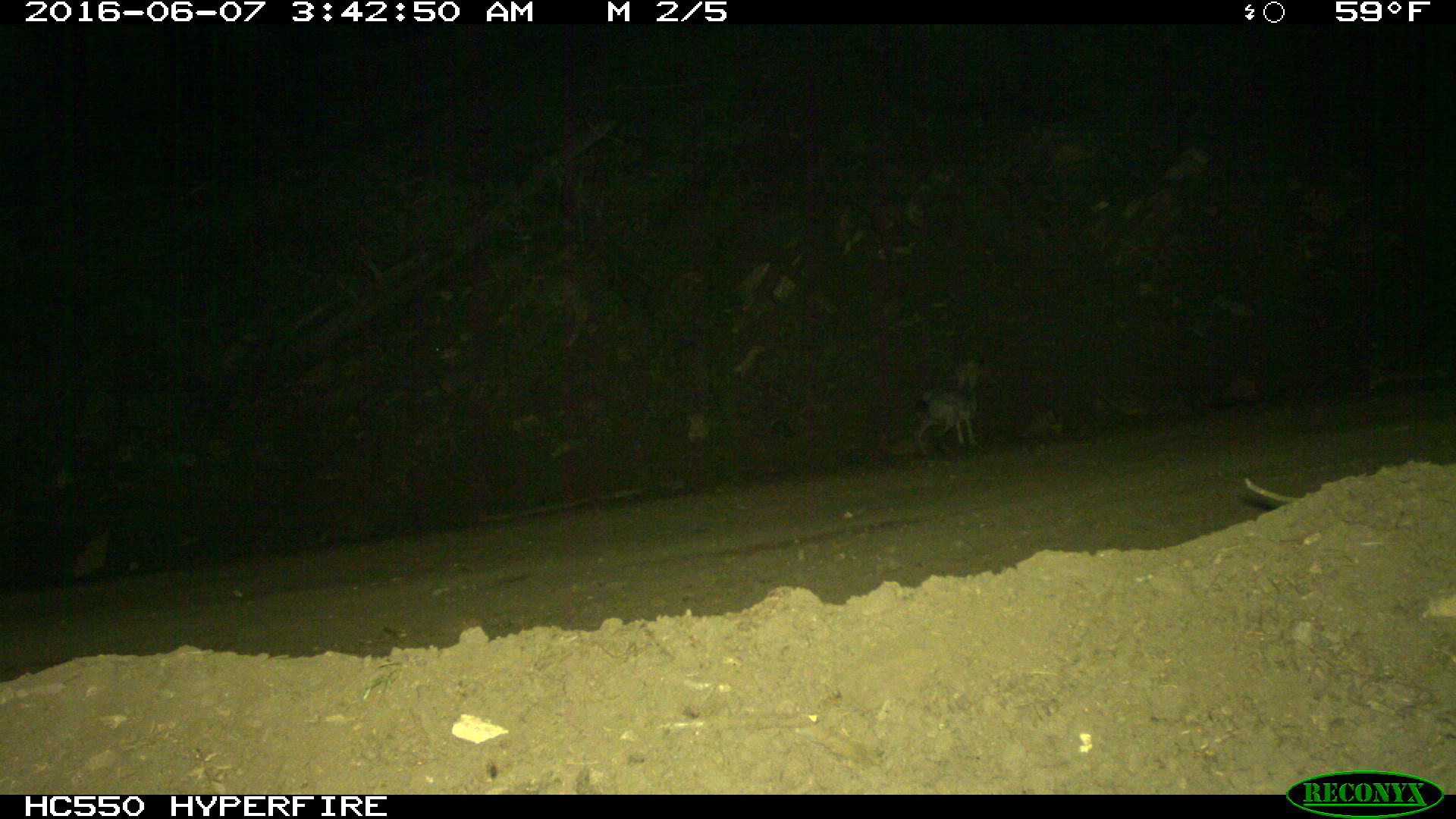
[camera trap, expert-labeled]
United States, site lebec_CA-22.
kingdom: Animalia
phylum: Chordata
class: Mammalia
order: Lagomorpha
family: Leporidae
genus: Lepus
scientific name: Lepus californicus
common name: black-tailed jackrabbit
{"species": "Lepus californicus (black-tailed jackrabbit)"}